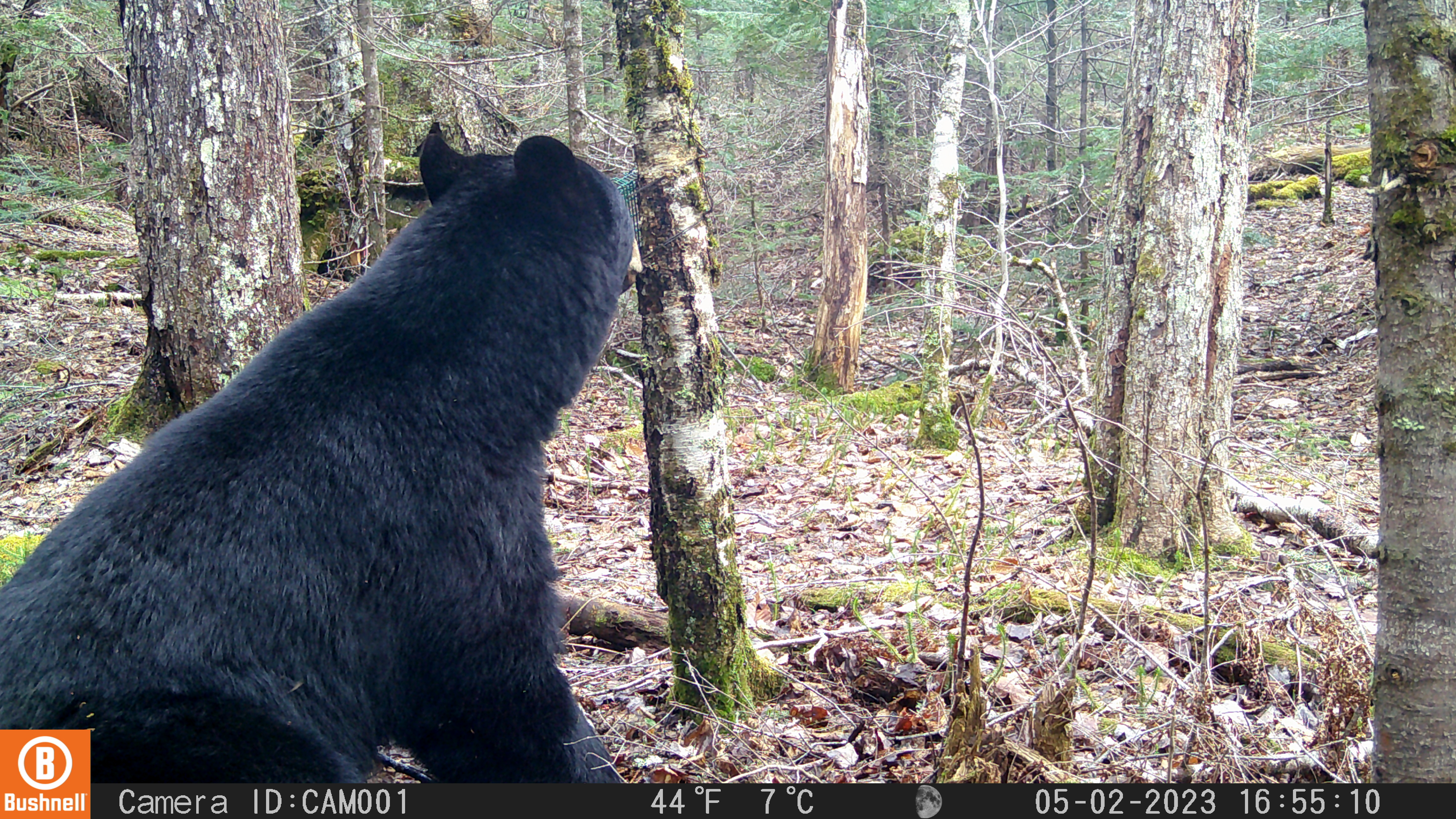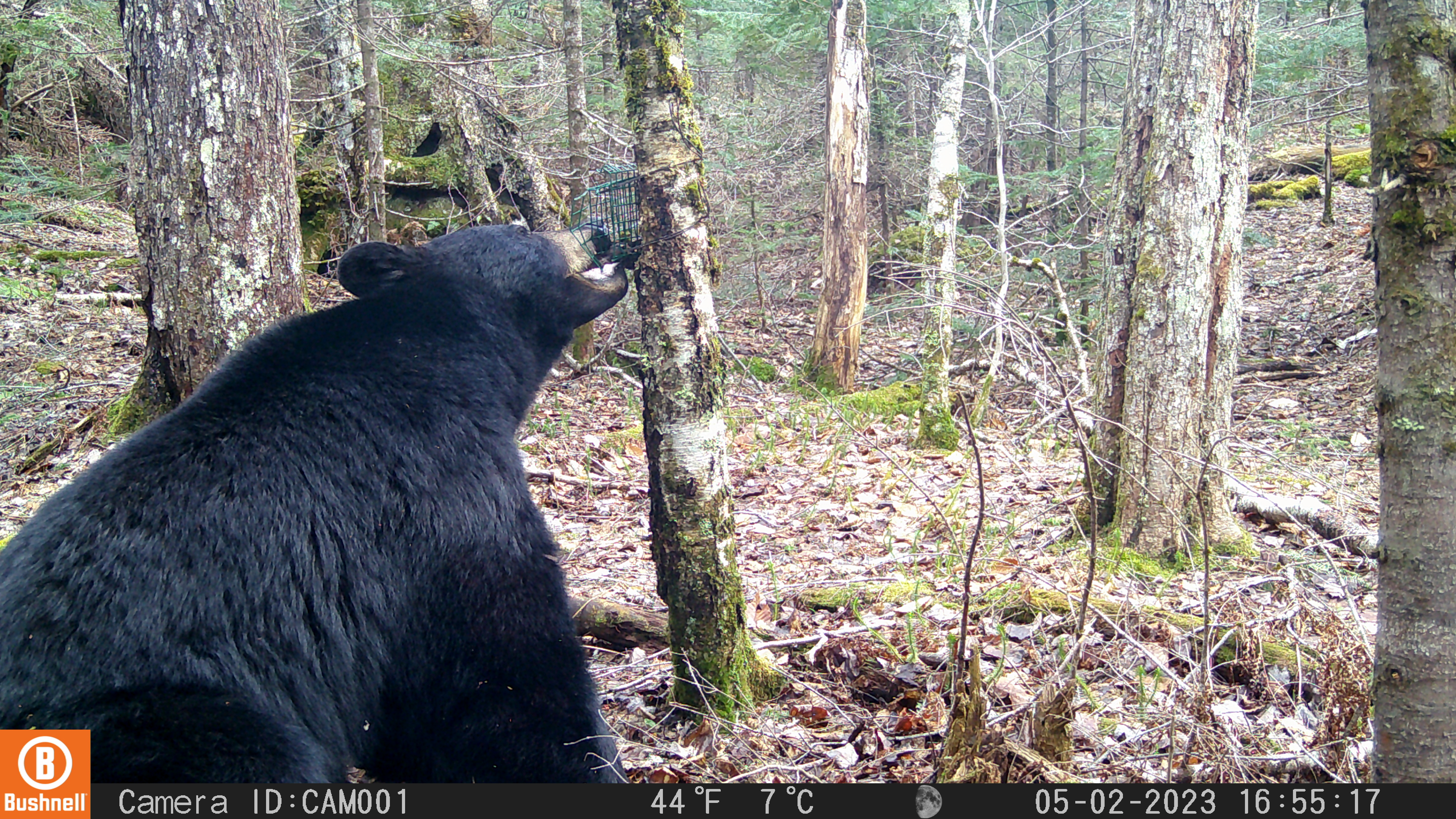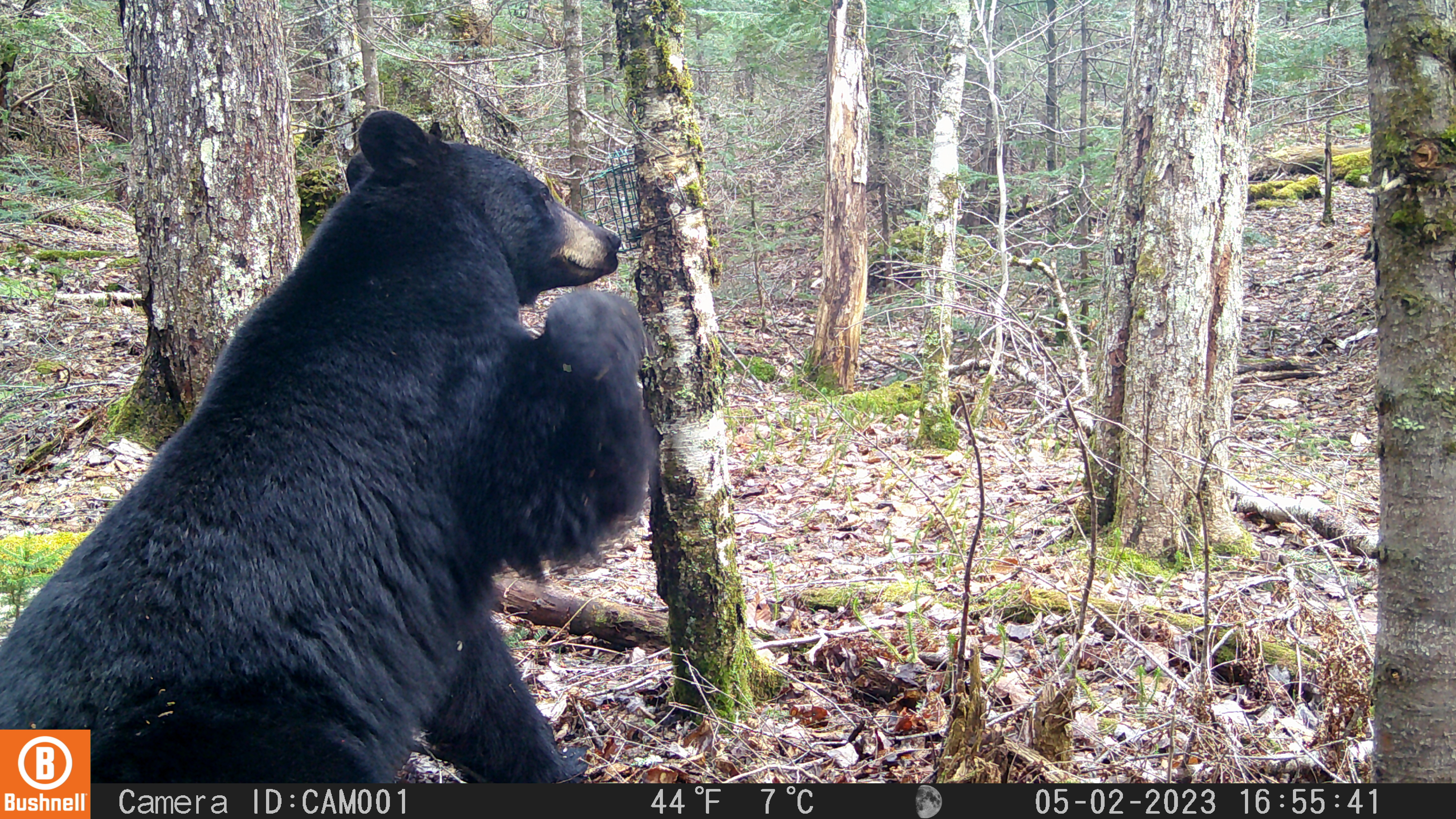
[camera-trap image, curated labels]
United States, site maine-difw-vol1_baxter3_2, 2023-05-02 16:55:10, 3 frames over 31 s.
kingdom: Animalia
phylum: Chordata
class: Mammalia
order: Carnivora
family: Ursidae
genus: Ursus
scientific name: Ursus americanus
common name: black bear